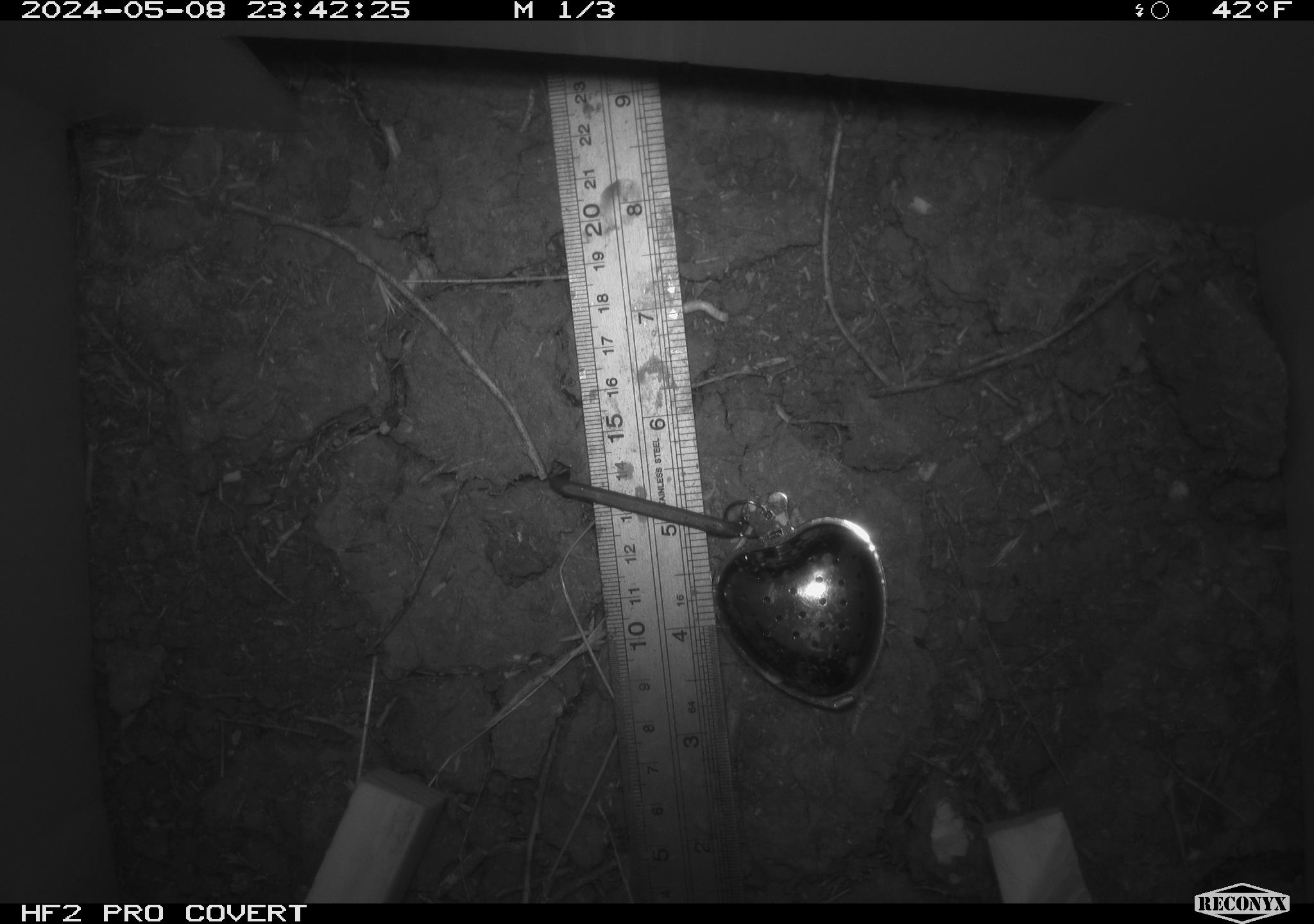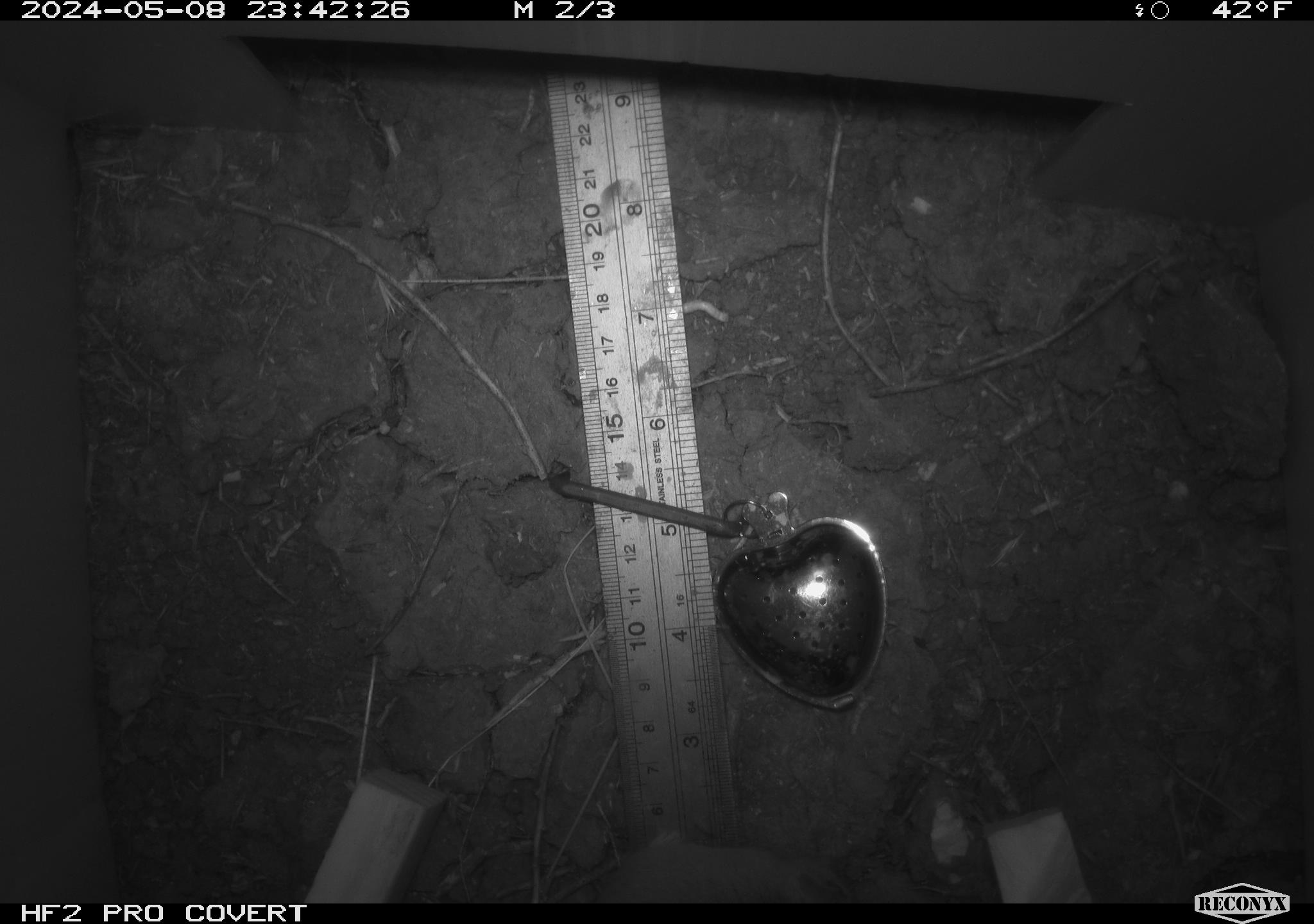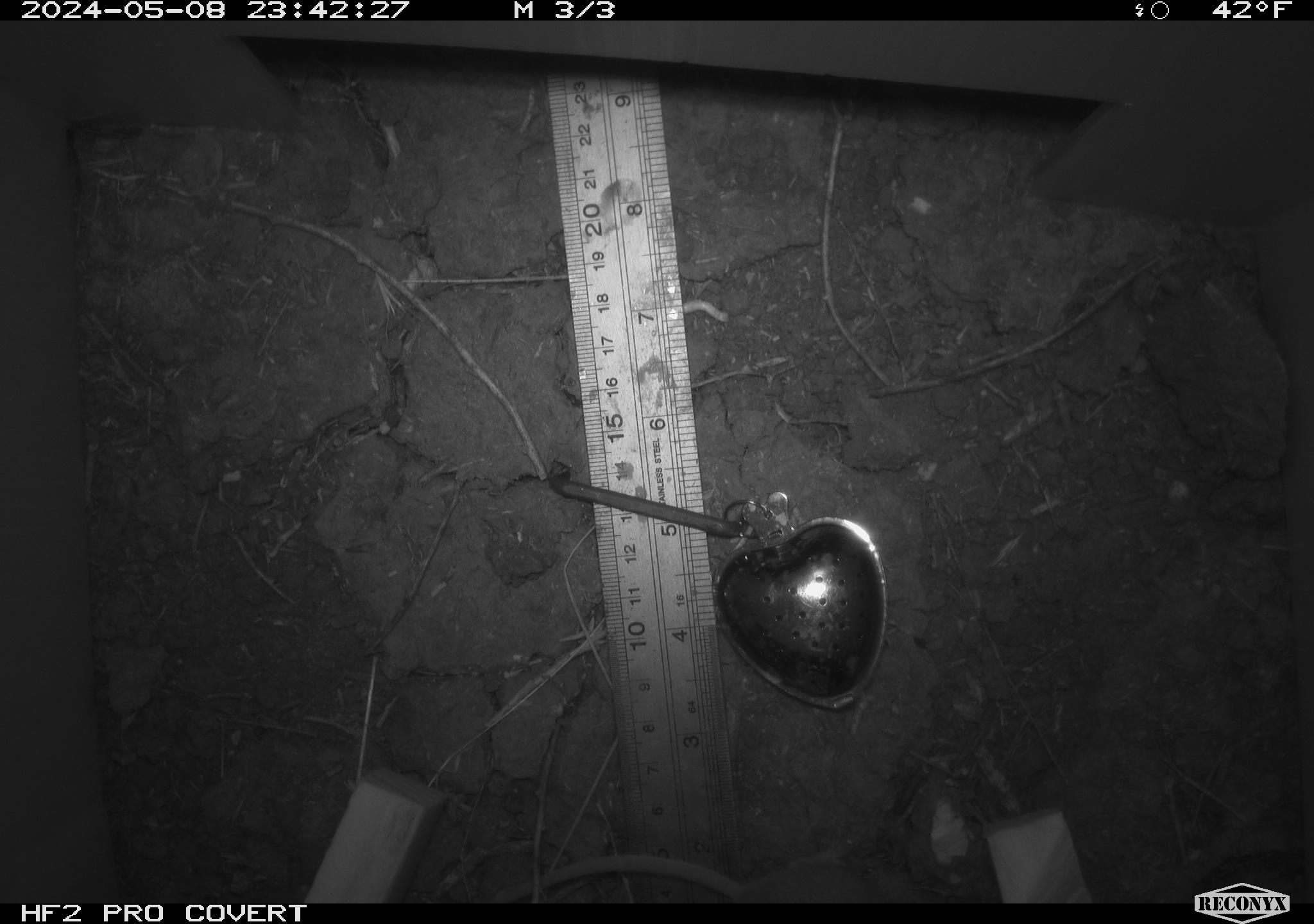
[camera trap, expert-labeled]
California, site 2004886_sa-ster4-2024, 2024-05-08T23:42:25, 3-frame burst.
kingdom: Animalia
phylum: Chordata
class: Mammalia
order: Rodentia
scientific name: Rodentia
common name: mouse species